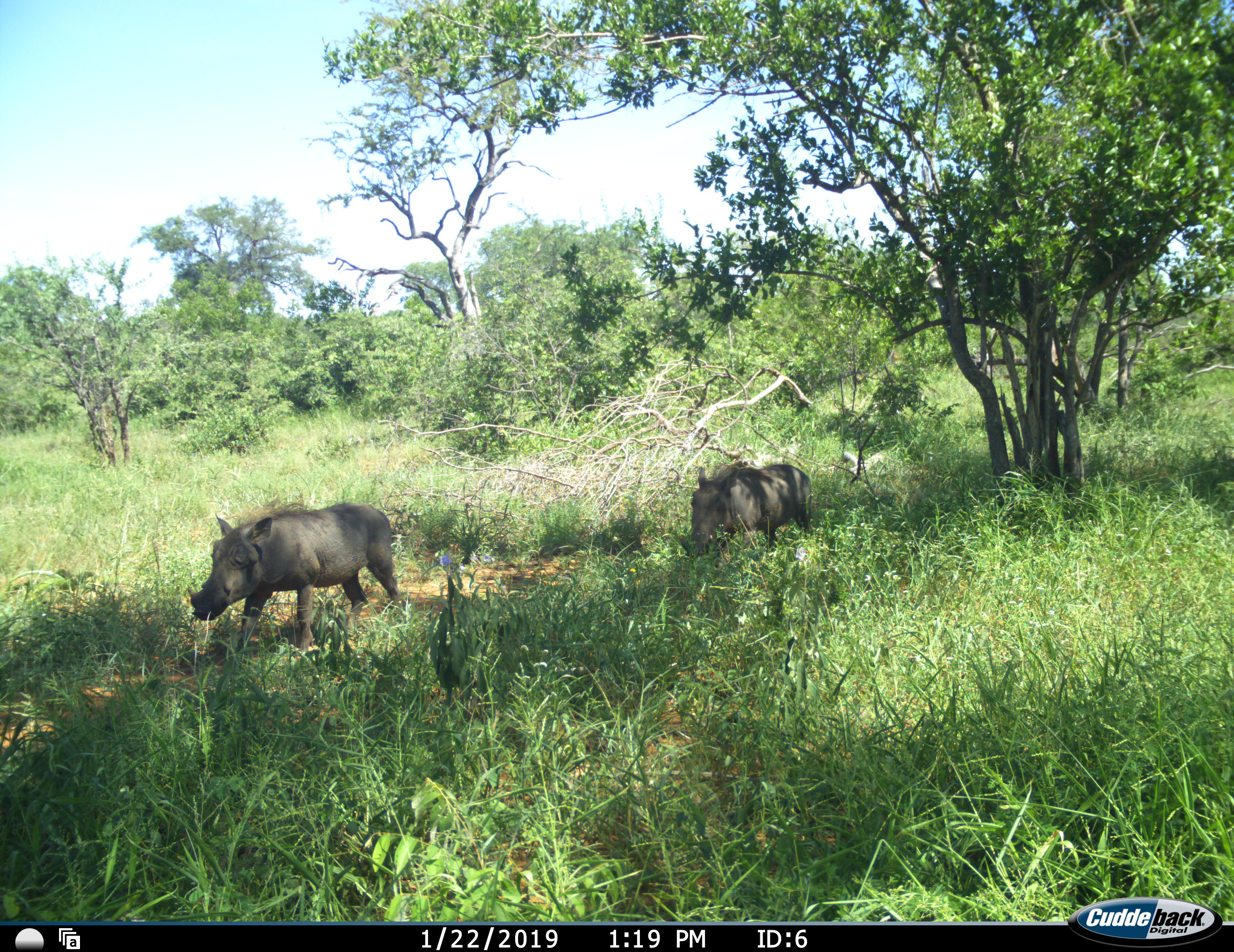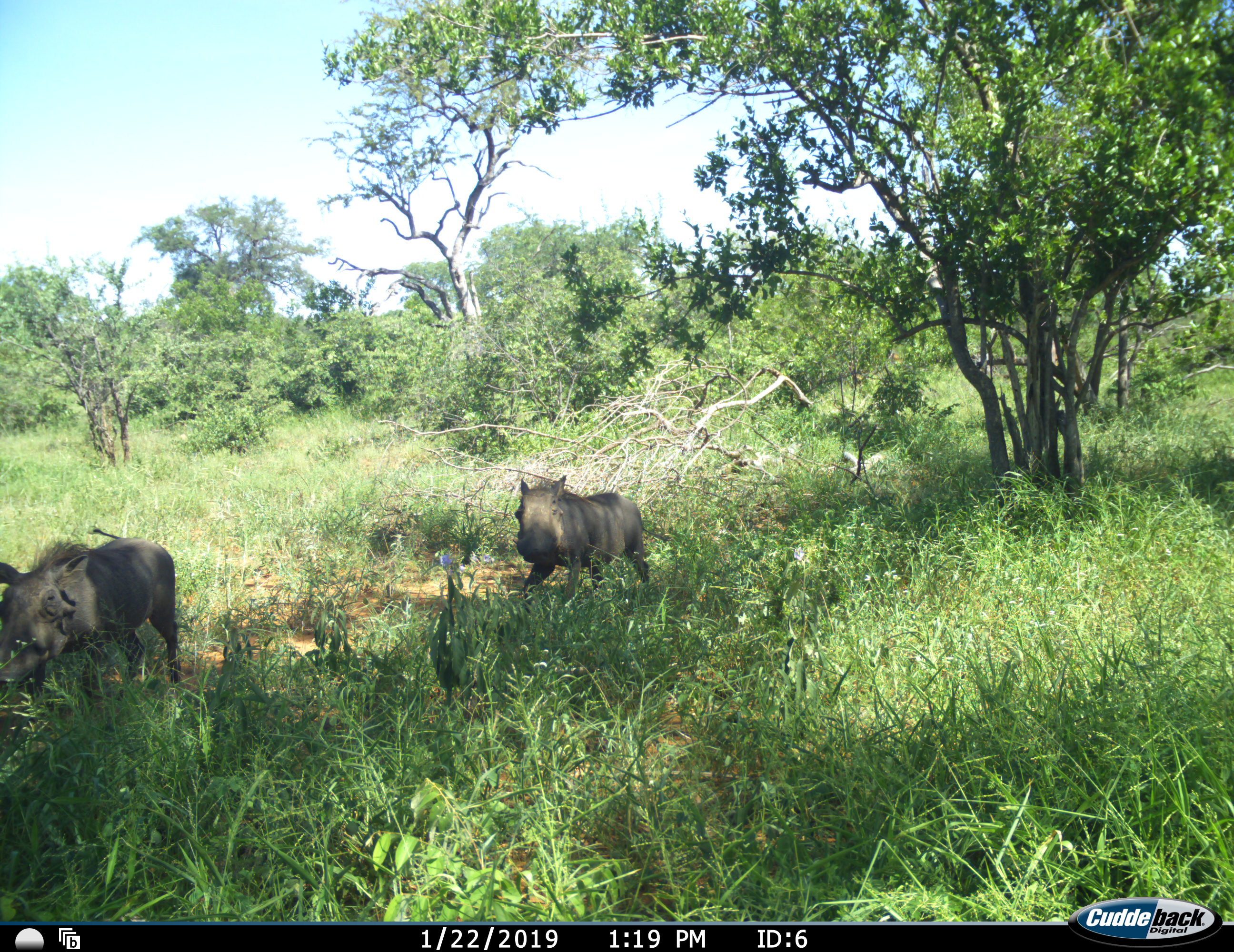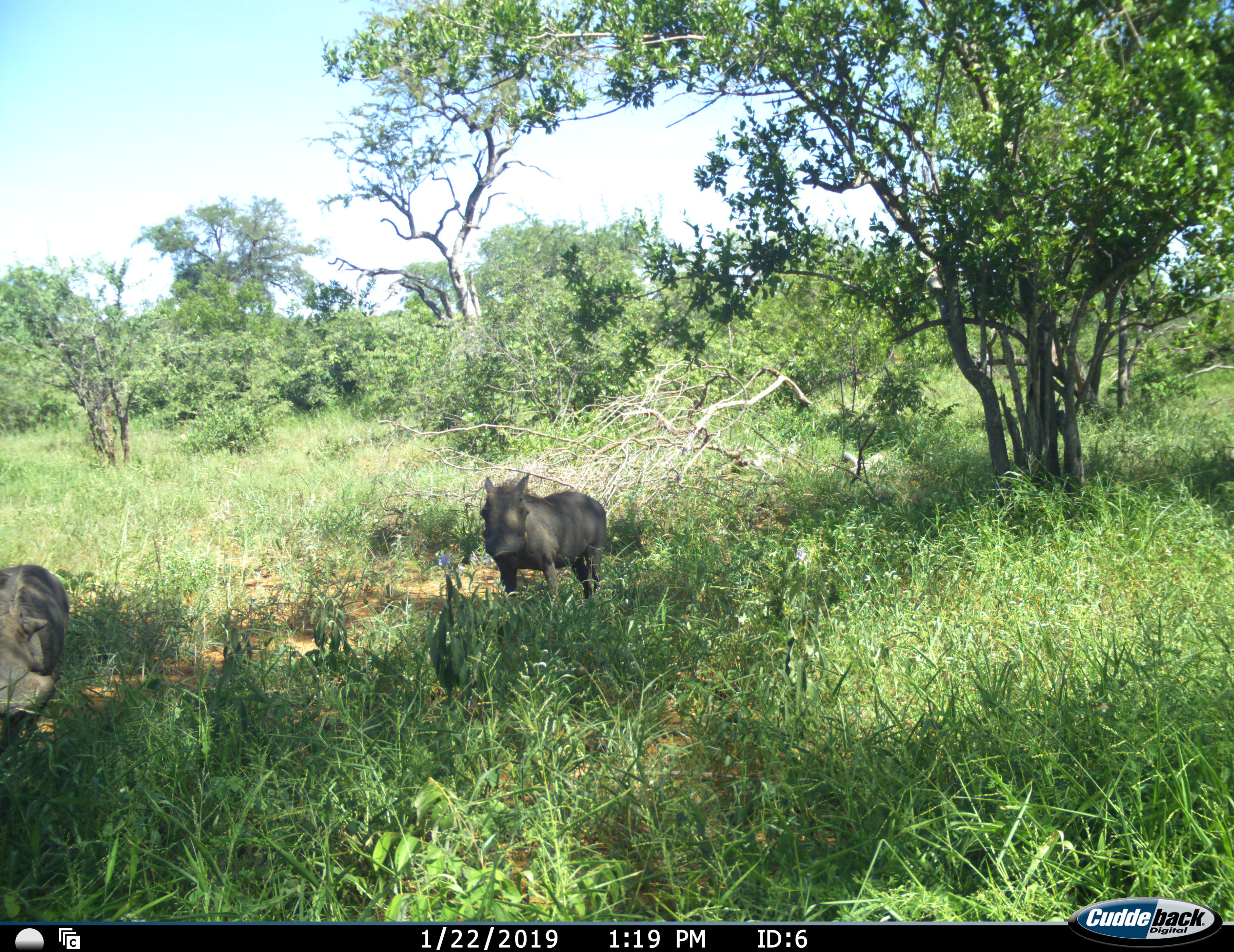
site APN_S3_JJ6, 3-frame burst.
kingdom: Animalia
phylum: Chordata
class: Mammalia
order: Artiodactyla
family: Suidae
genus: Phacochoerus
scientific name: Phacochoerus africanus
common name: warthog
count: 2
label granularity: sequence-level